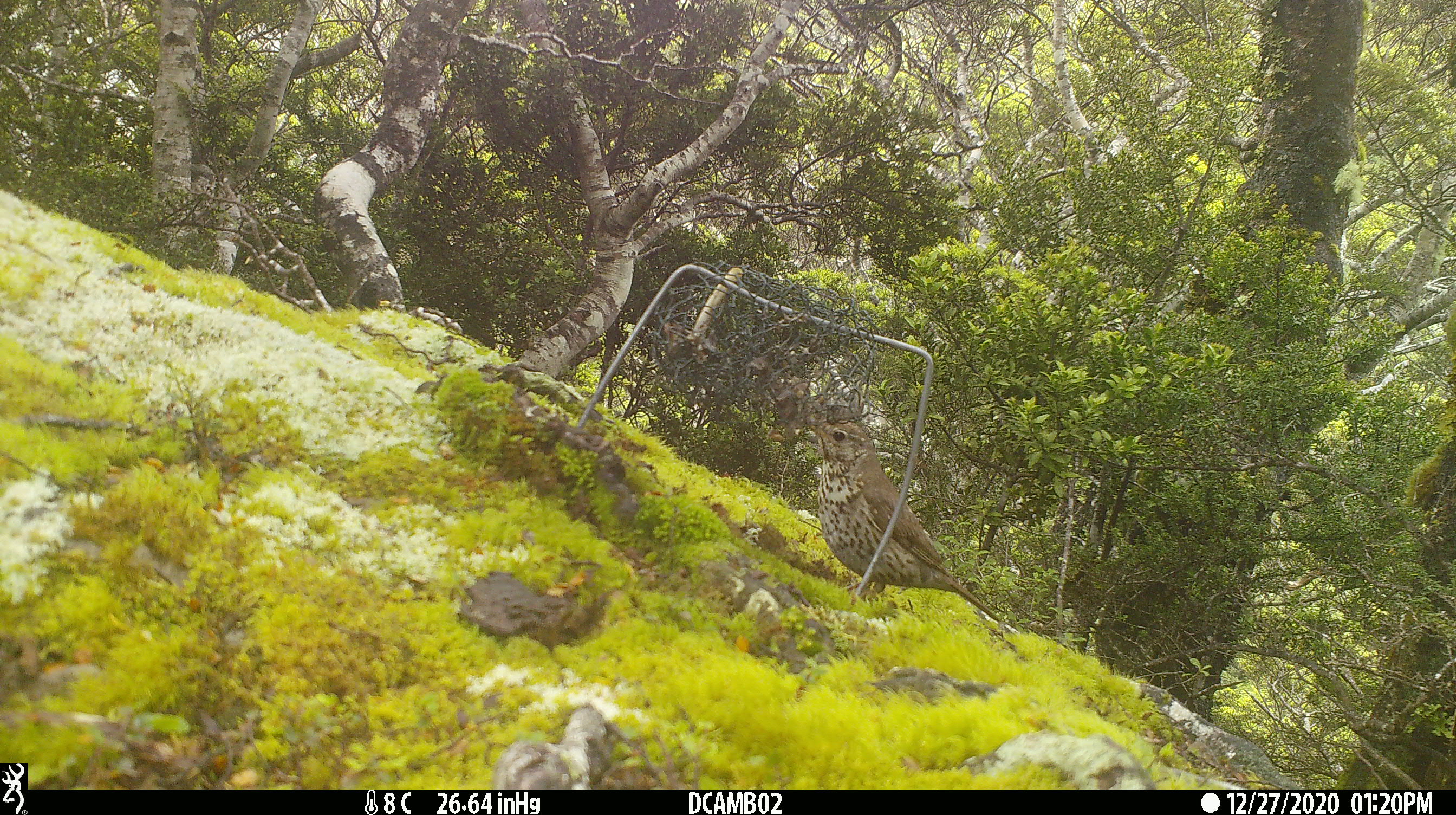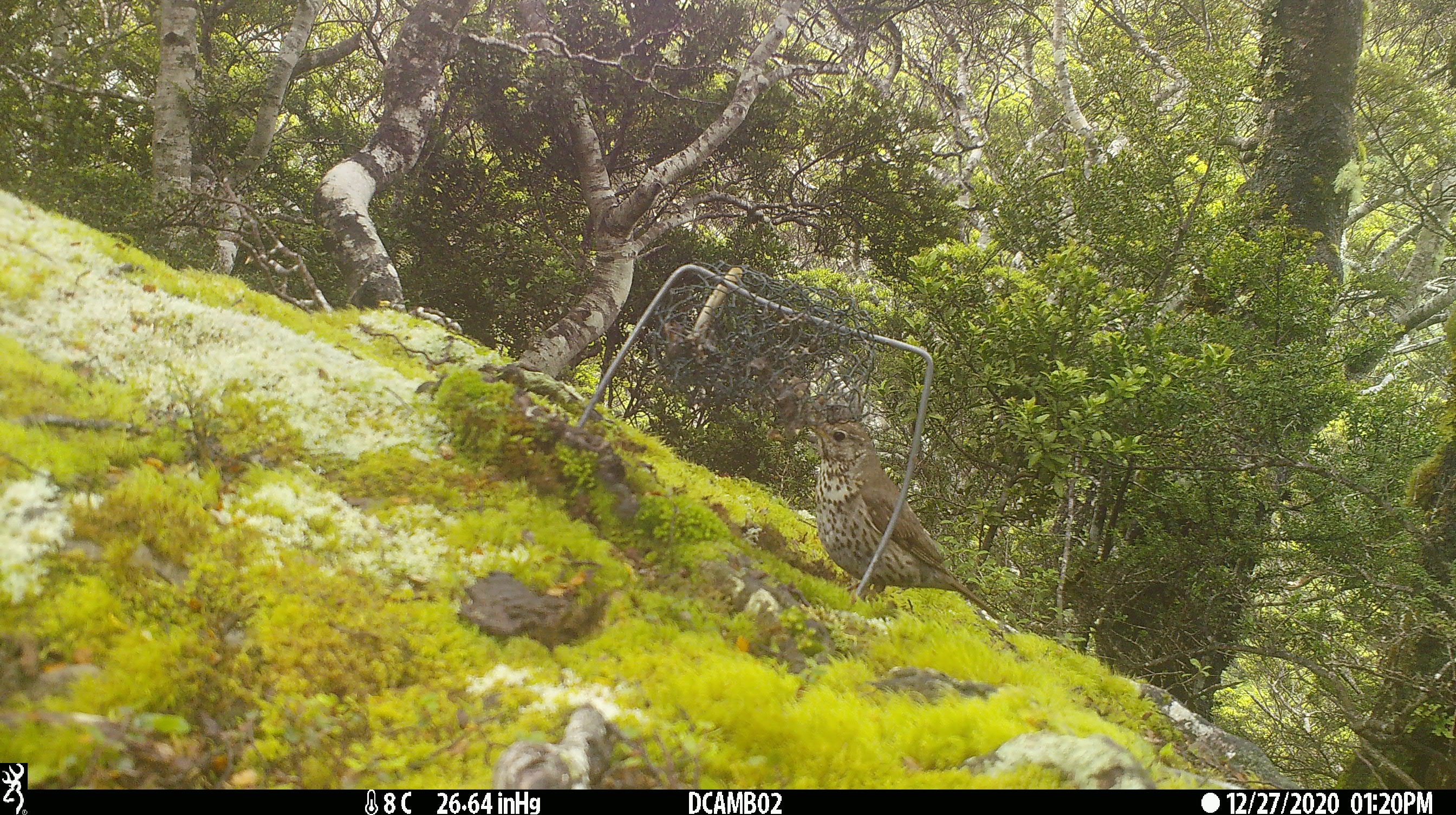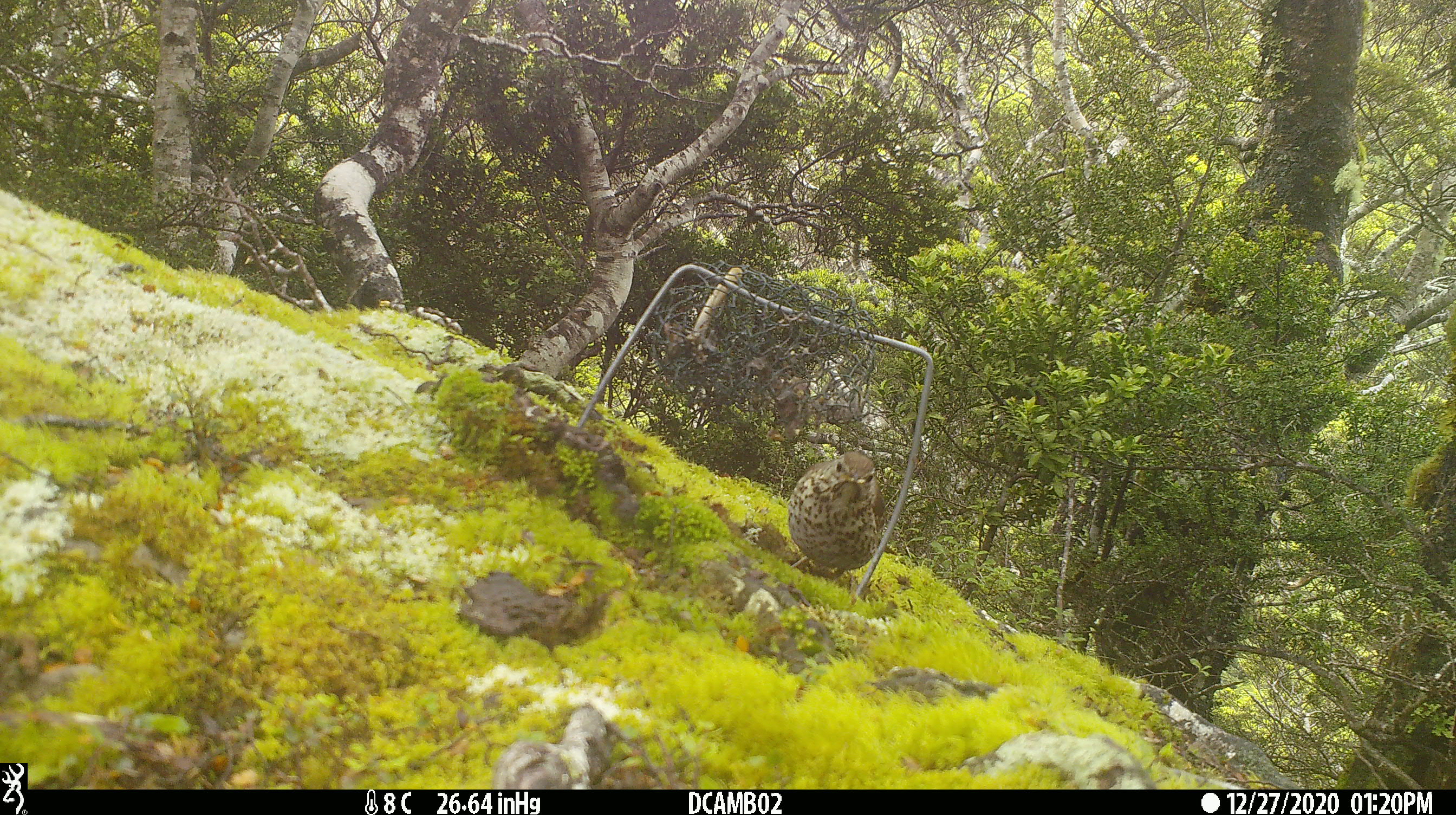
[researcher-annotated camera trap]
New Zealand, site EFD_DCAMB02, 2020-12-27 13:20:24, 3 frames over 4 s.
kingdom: Animalia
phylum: Chordata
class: Aves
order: Passeriformes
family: Turdidae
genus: Turdus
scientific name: Turdus philomelos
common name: song thrush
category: thrush